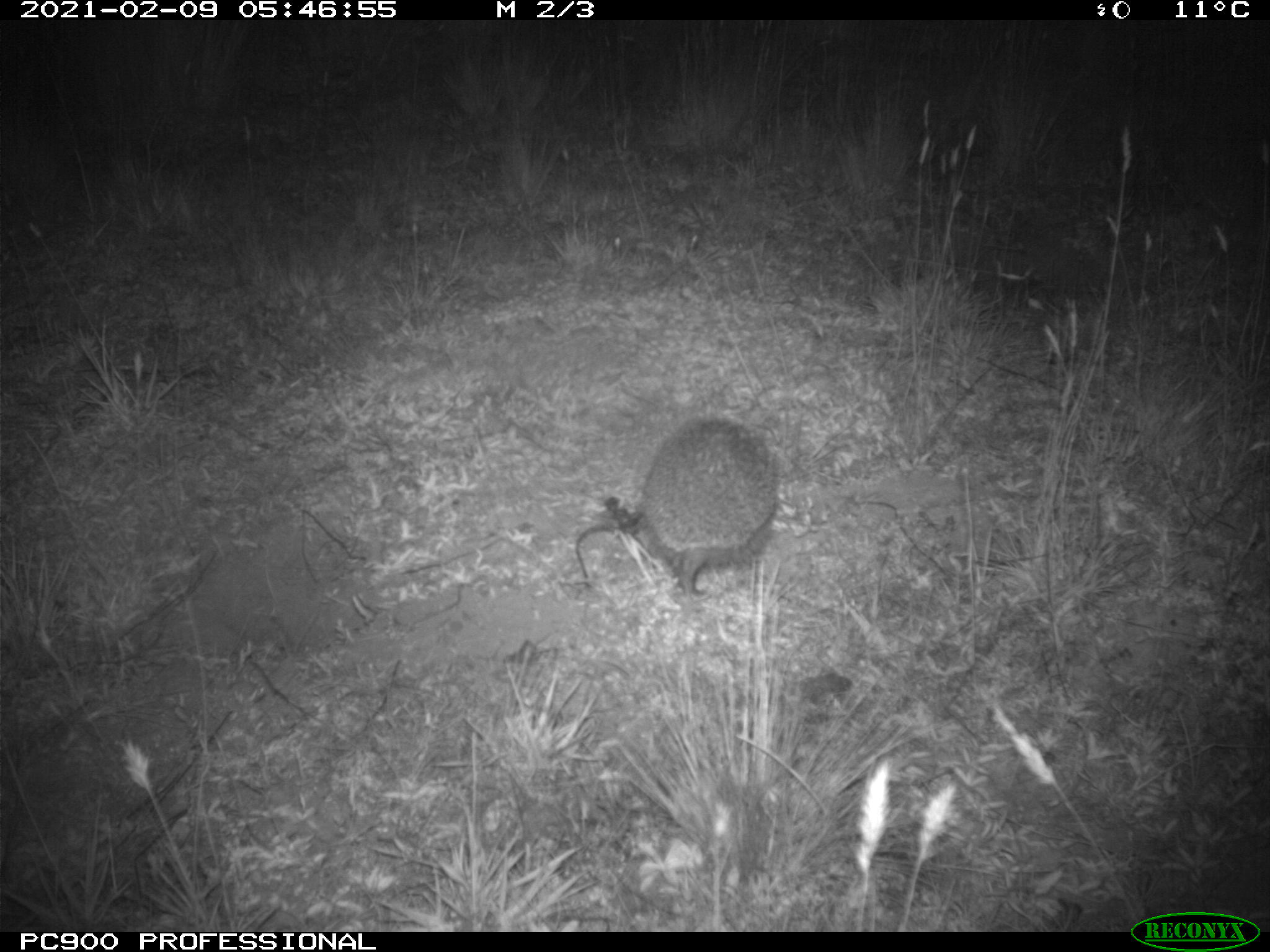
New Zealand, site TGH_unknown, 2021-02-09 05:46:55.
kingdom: Animalia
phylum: Chordata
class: Mammalia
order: Eulipotyphla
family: Erinaceidae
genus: Erinaceus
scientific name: Erinaceus europaeus europaeus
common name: european hedgehog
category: hedgehog